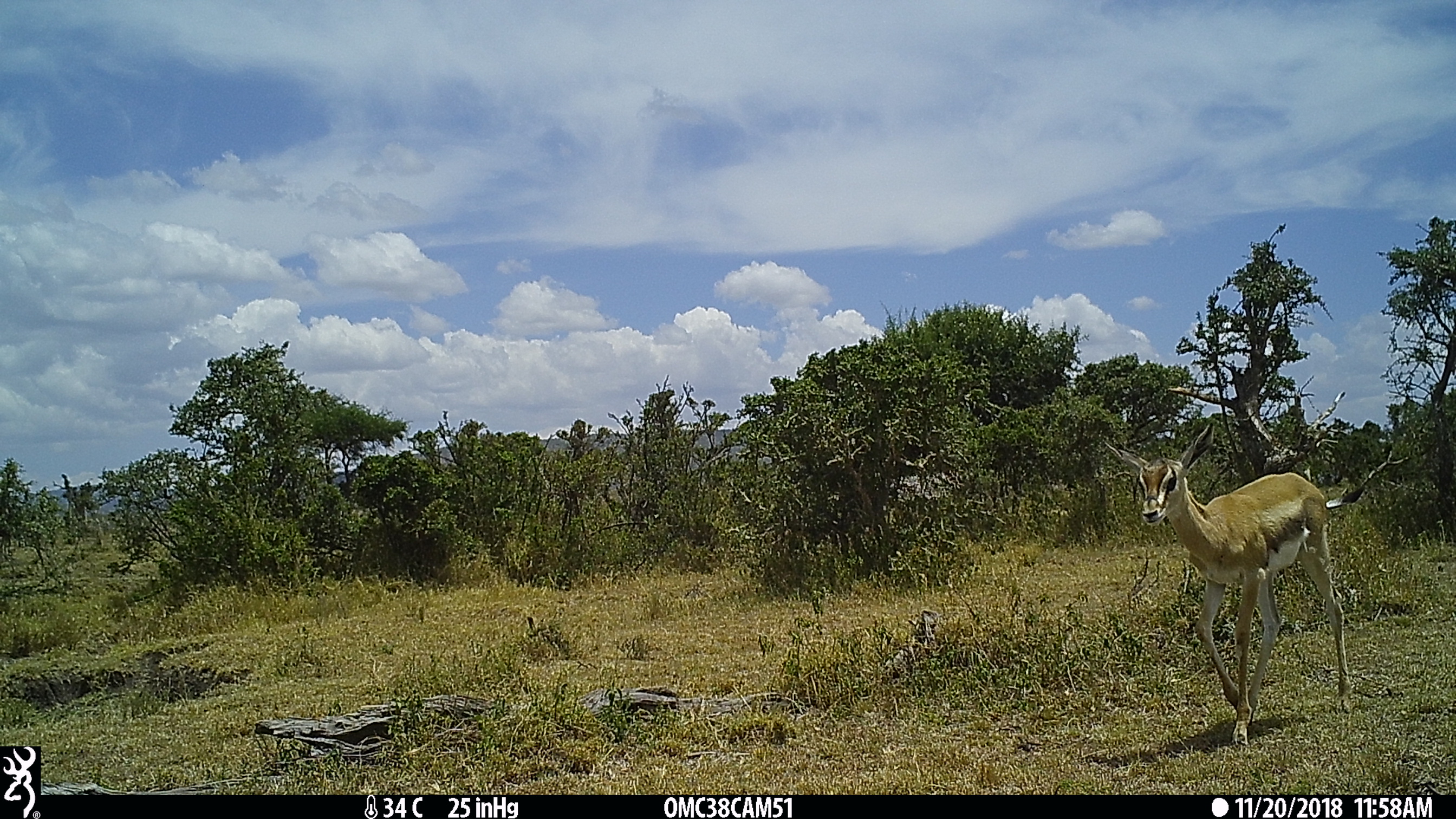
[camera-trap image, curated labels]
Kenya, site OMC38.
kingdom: Animalia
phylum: Chordata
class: Mammalia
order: Artiodactyla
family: Bovidae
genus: Nanger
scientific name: Nanger granti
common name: grant's gazelle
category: gazelle grants